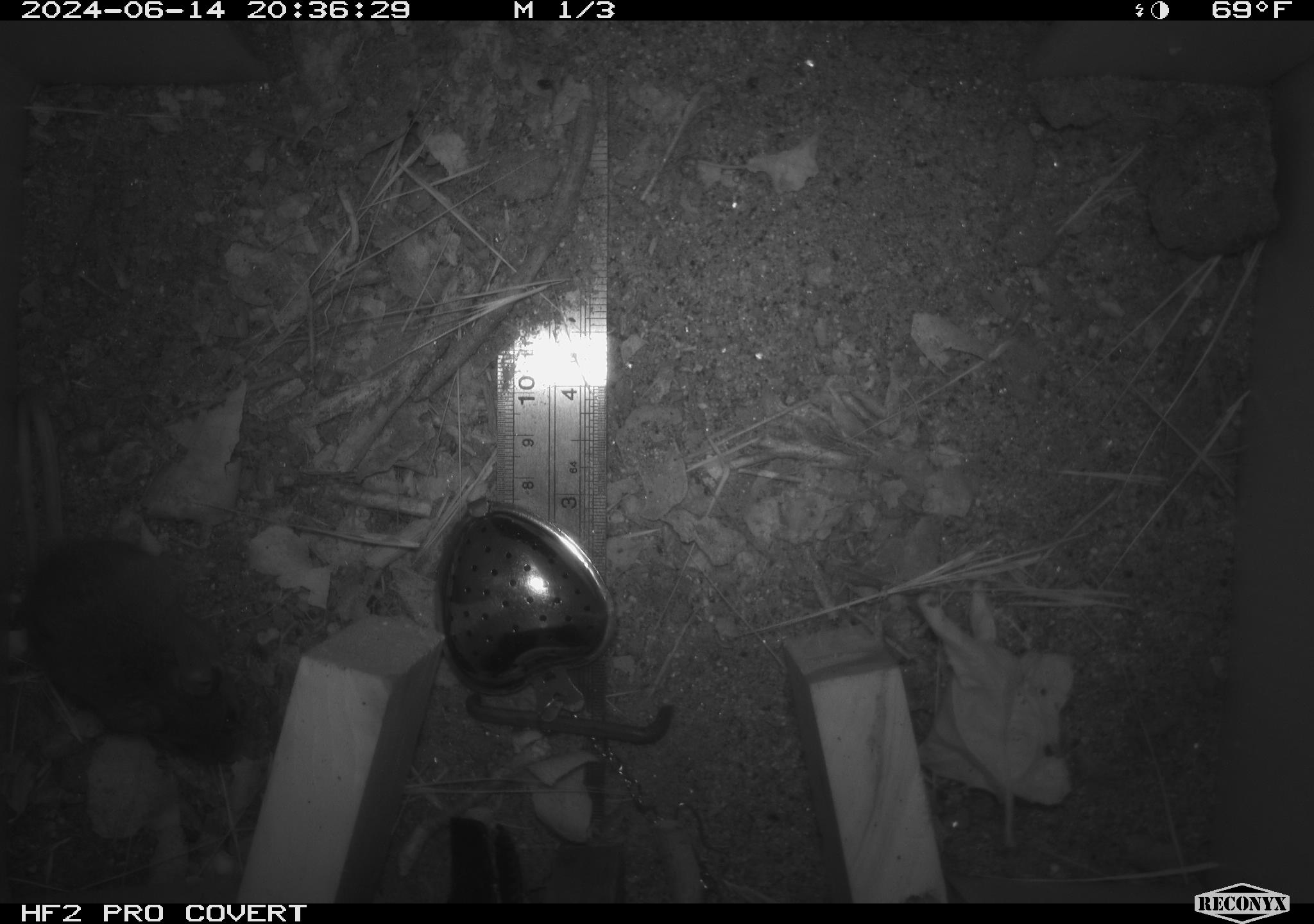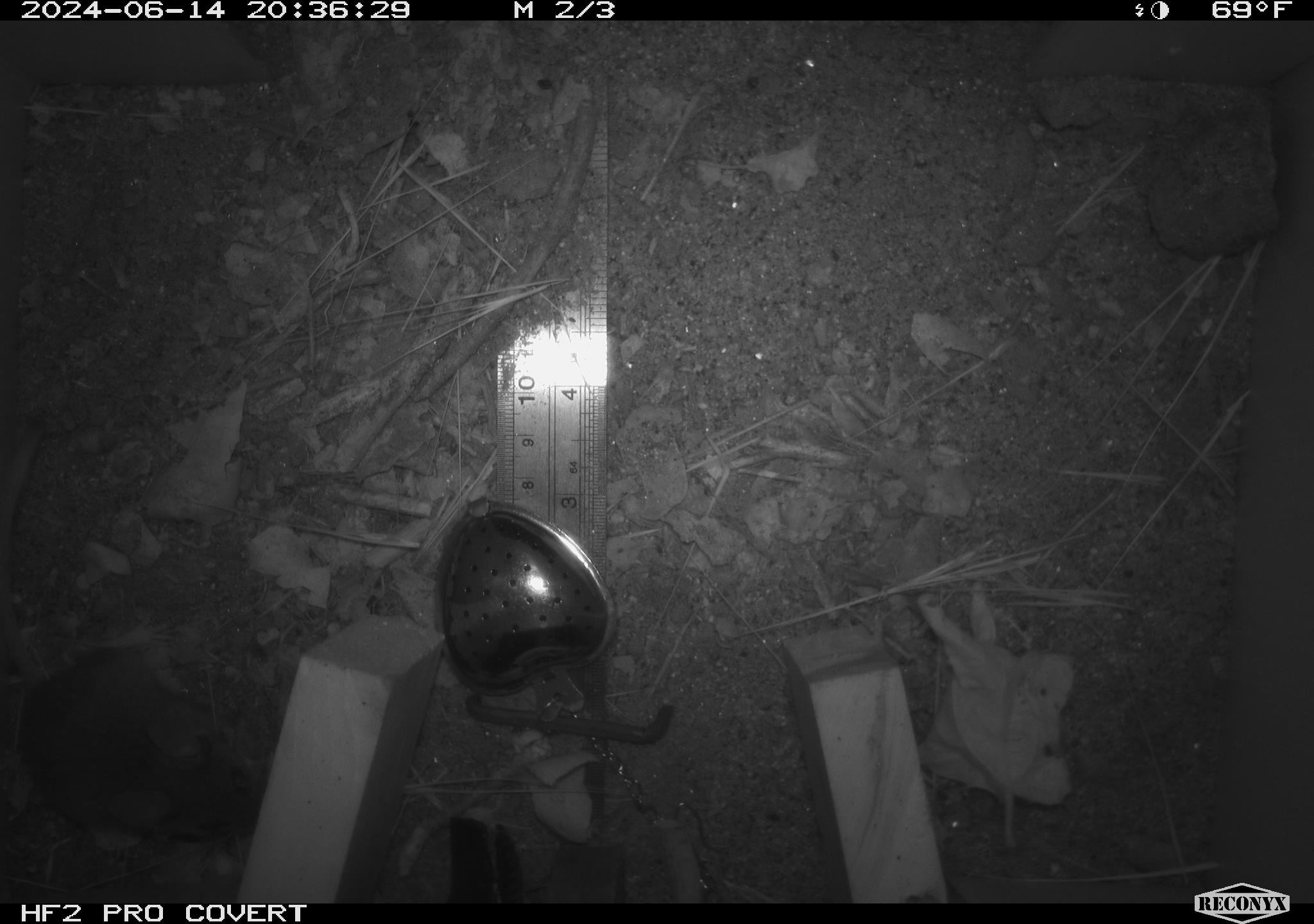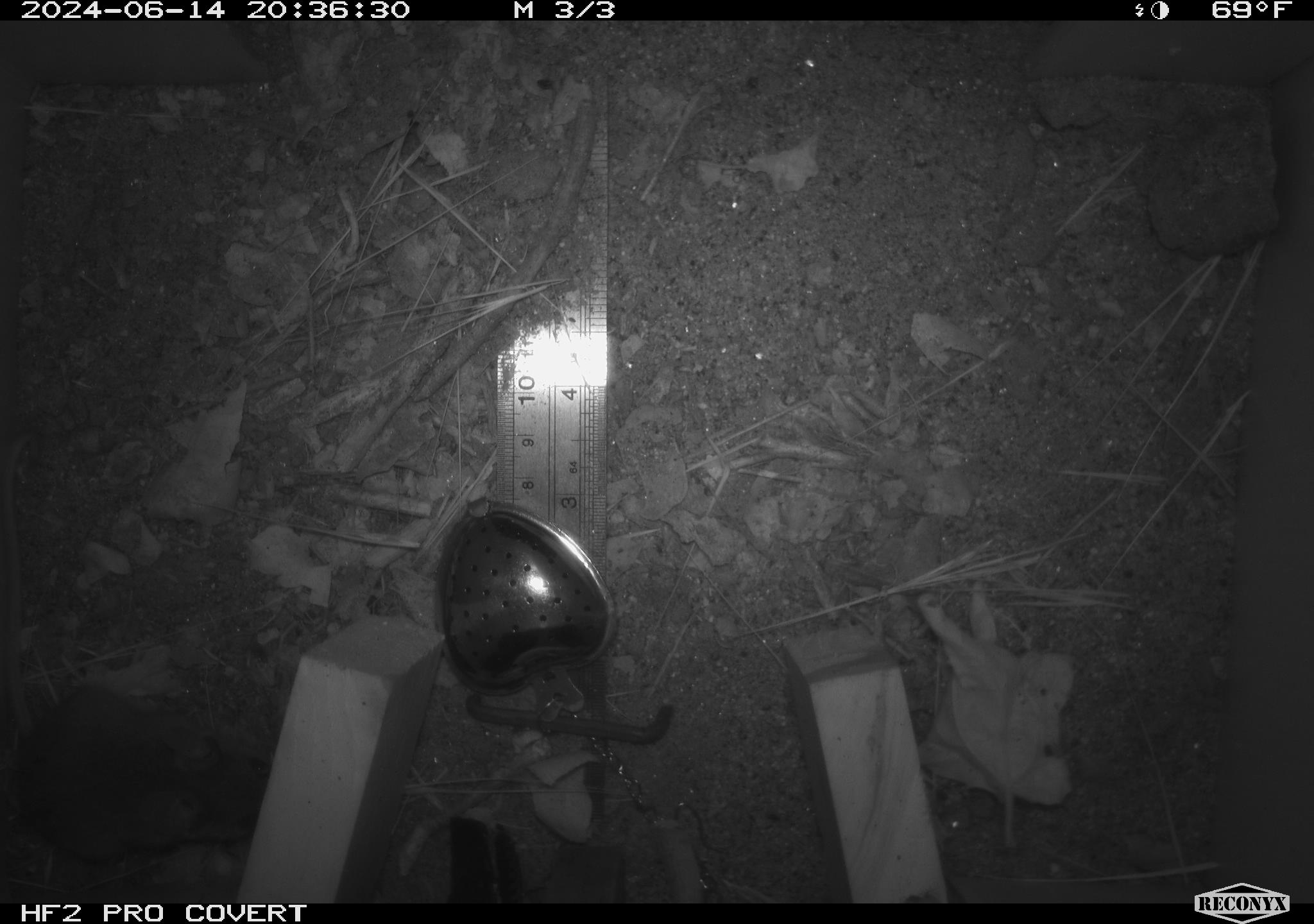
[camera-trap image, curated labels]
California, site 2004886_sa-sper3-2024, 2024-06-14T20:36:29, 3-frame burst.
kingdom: Animalia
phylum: Chordata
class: Mammalia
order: Rodentia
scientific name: Rodentia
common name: mouse species